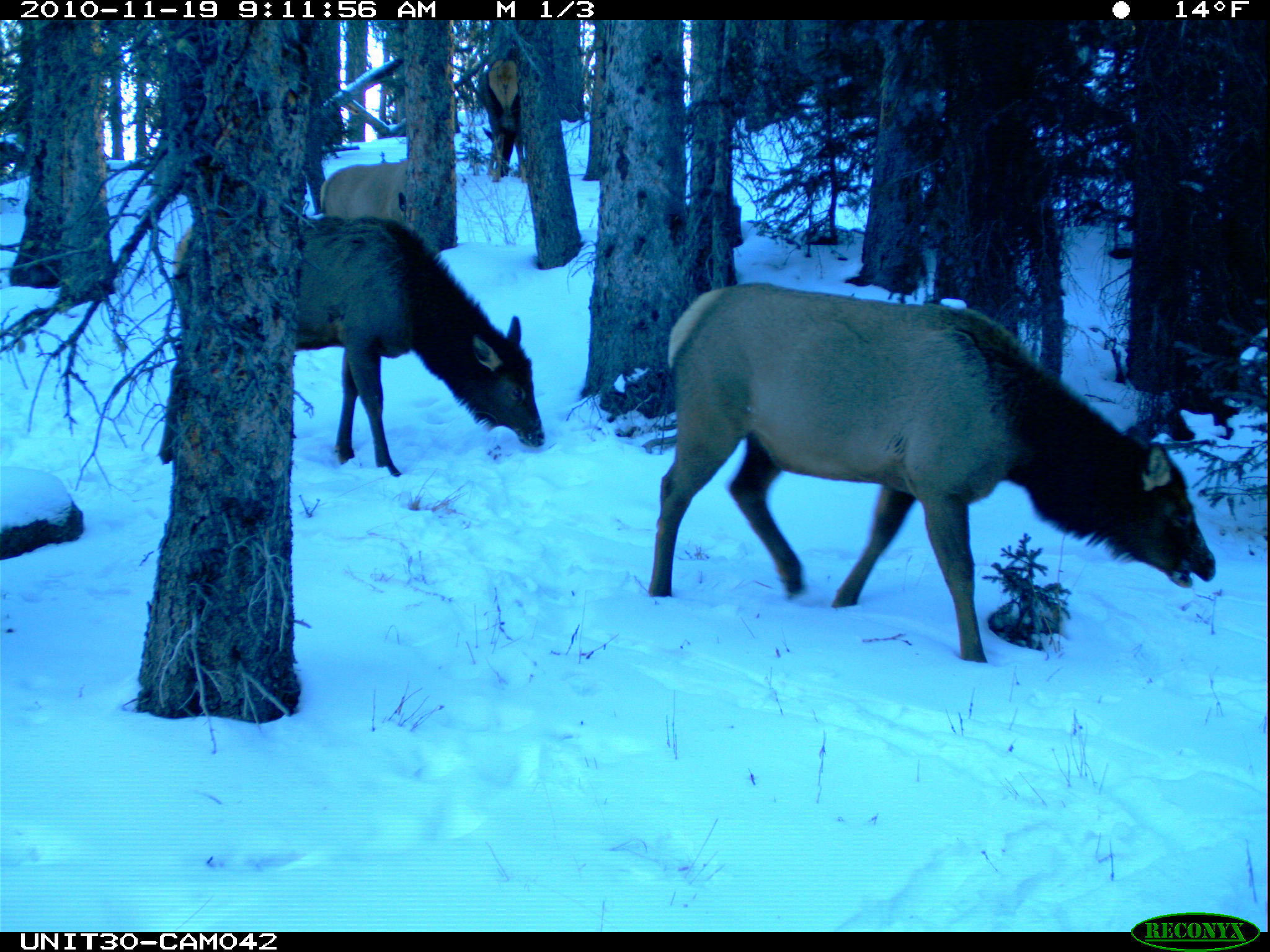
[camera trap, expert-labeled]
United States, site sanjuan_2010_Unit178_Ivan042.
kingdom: Animalia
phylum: Chordata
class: Mammalia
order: Artiodactyla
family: Cervidae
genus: Cervus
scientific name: Cervus elaphus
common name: red deer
Cervus elaphus (red deer).